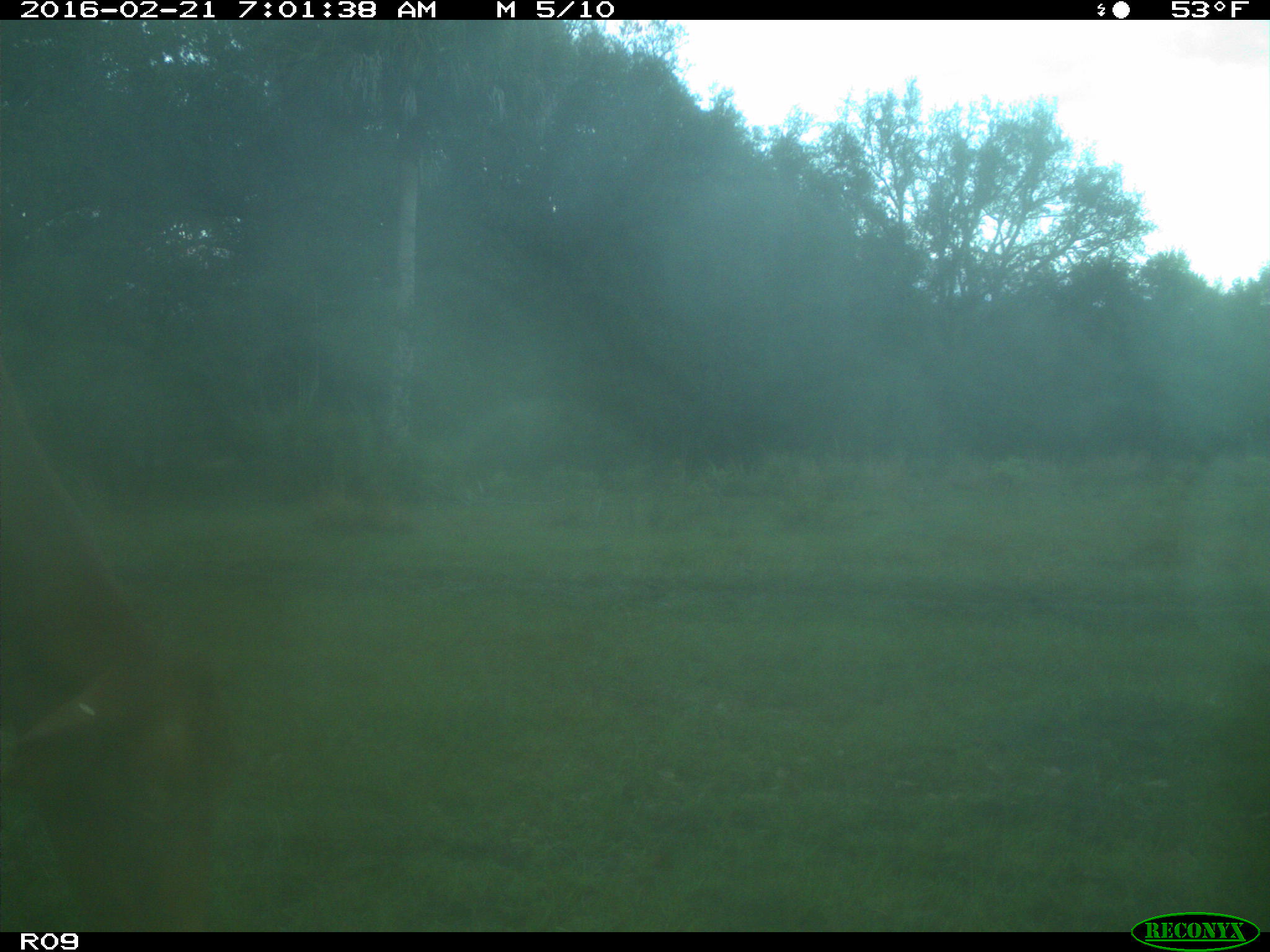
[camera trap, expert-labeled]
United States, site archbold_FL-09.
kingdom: Animalia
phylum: Chordata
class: Mammalia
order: Artiodactyla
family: Bovidae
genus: Bos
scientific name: Bos taurus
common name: domestic cow